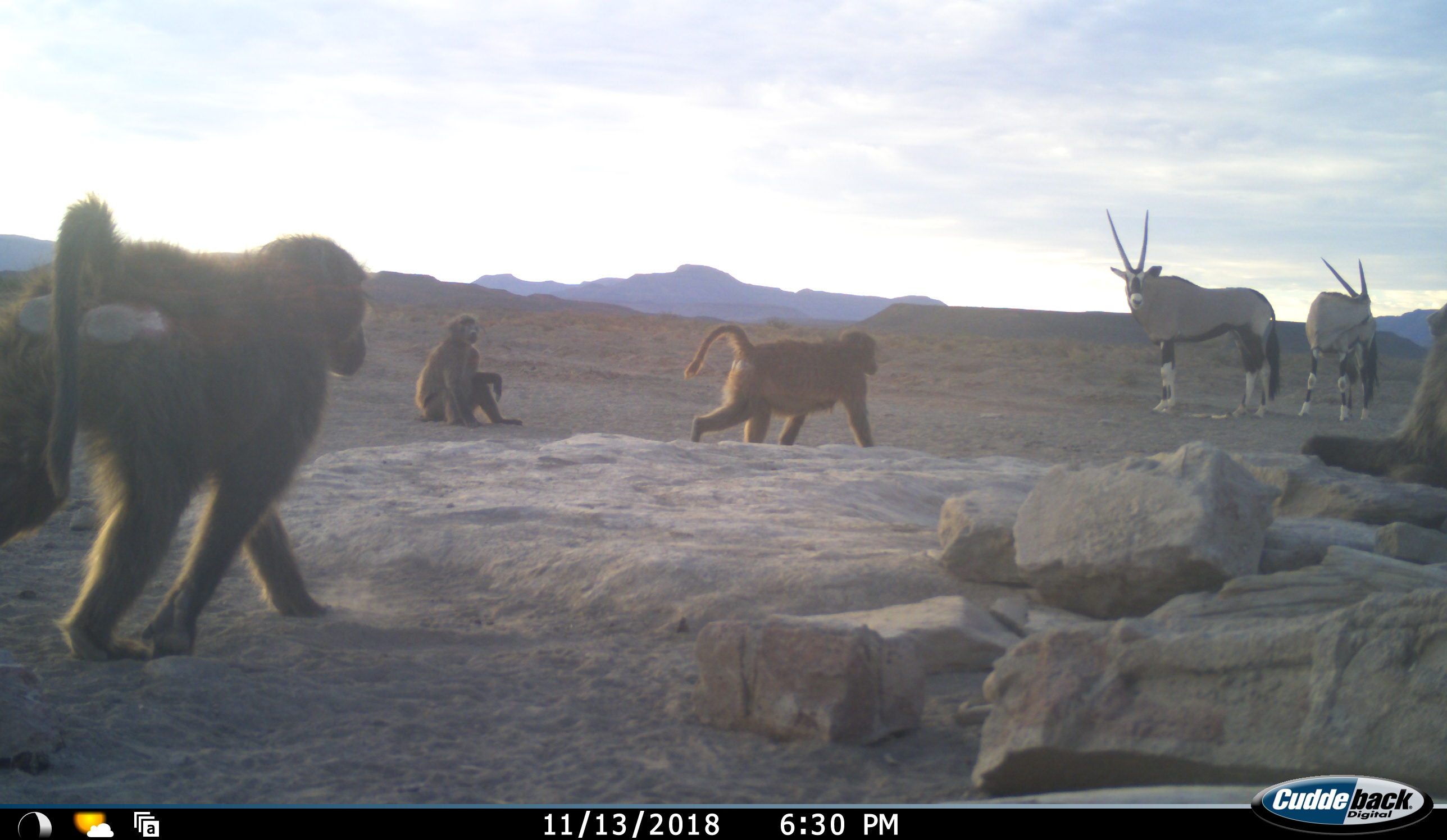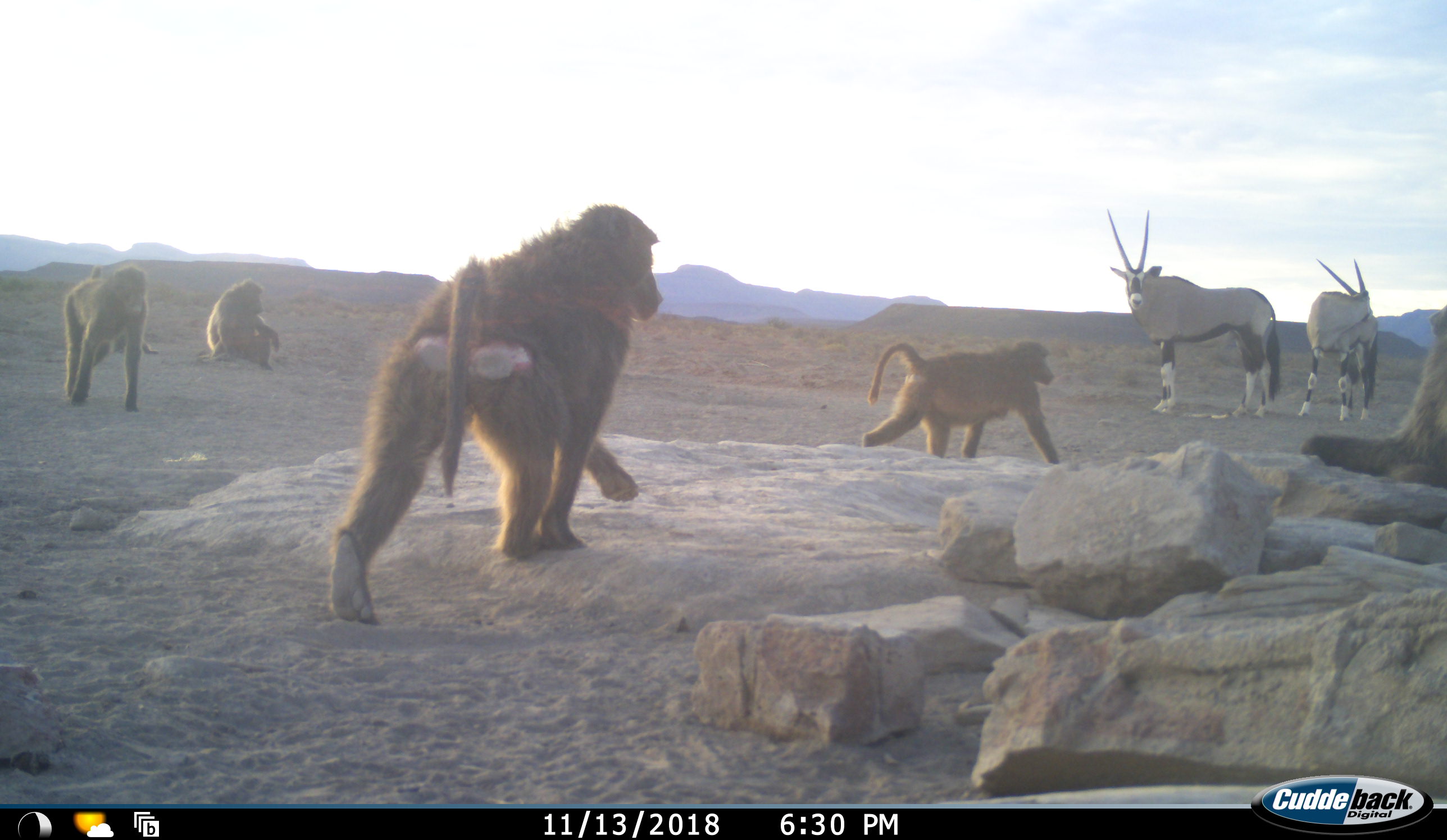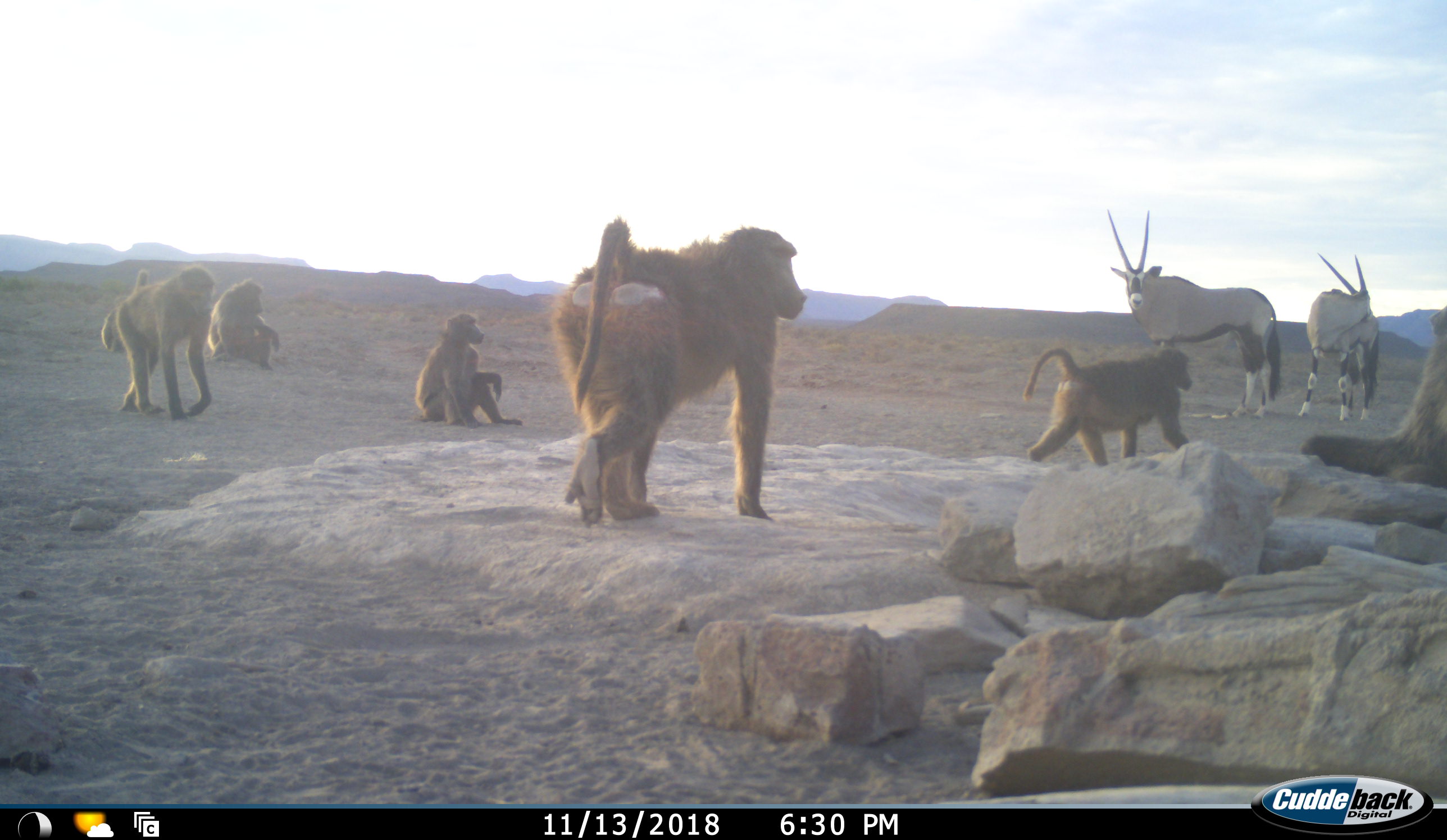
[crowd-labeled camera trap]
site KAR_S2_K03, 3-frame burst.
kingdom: Animalia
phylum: Chordata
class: Mammalia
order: Primates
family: Cercopithecidae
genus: Papio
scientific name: Papio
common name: baboon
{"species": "baboon (Papio)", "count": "6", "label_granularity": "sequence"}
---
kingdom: Animalia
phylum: Chordata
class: Mammalia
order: Artiodactyla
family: Bovidae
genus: Oryx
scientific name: Oryx gazella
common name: gemsbok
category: oryx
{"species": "oryx (gemsbok) (Oryx gazella)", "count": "2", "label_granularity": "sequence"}